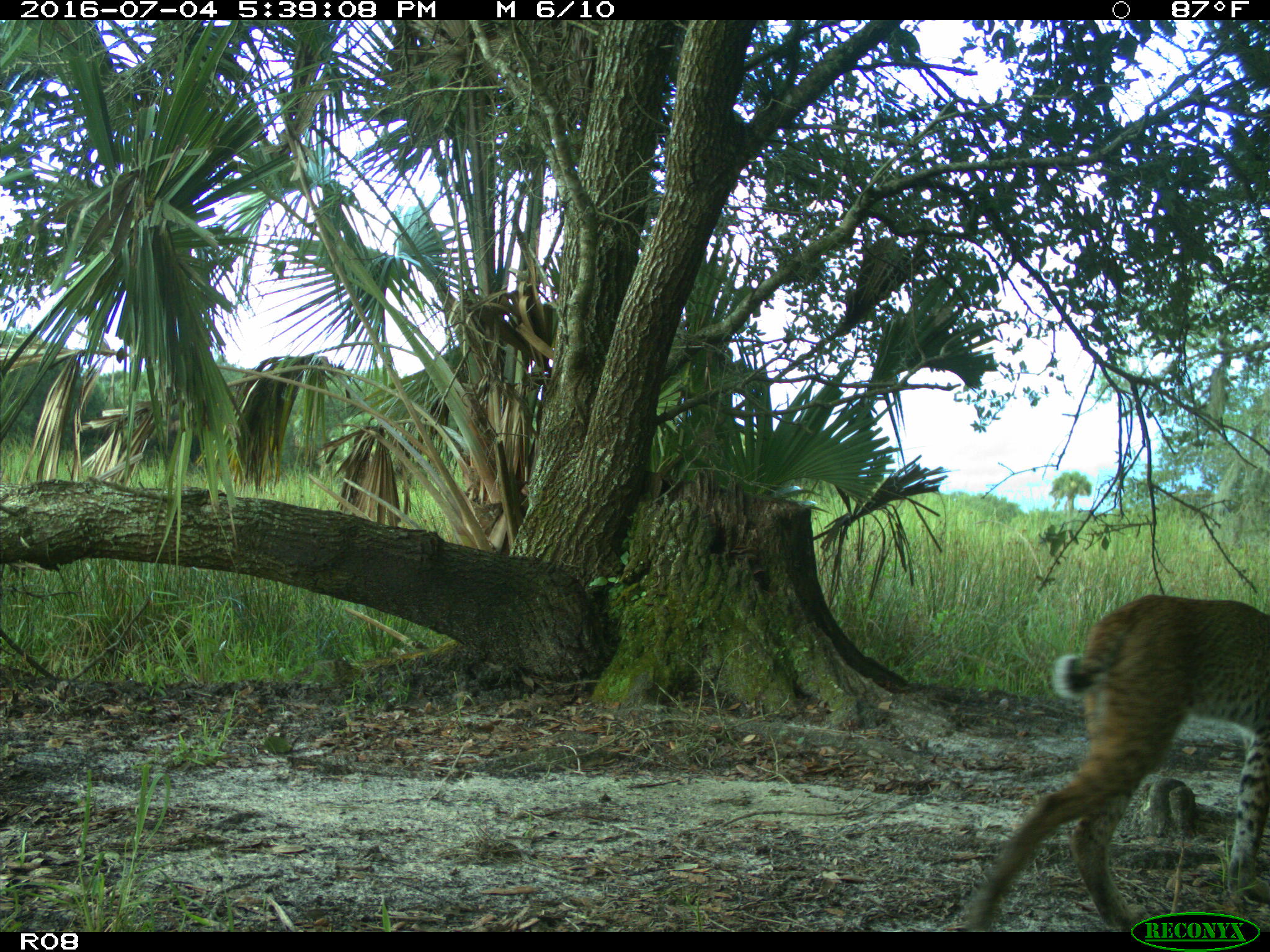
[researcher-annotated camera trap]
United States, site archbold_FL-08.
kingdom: Animalia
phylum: Chordata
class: Mammalia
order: Carnivora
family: Felidae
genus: Lynx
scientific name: Lynx rufus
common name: bobcat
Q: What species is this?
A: Lynx rufus (bobcat).